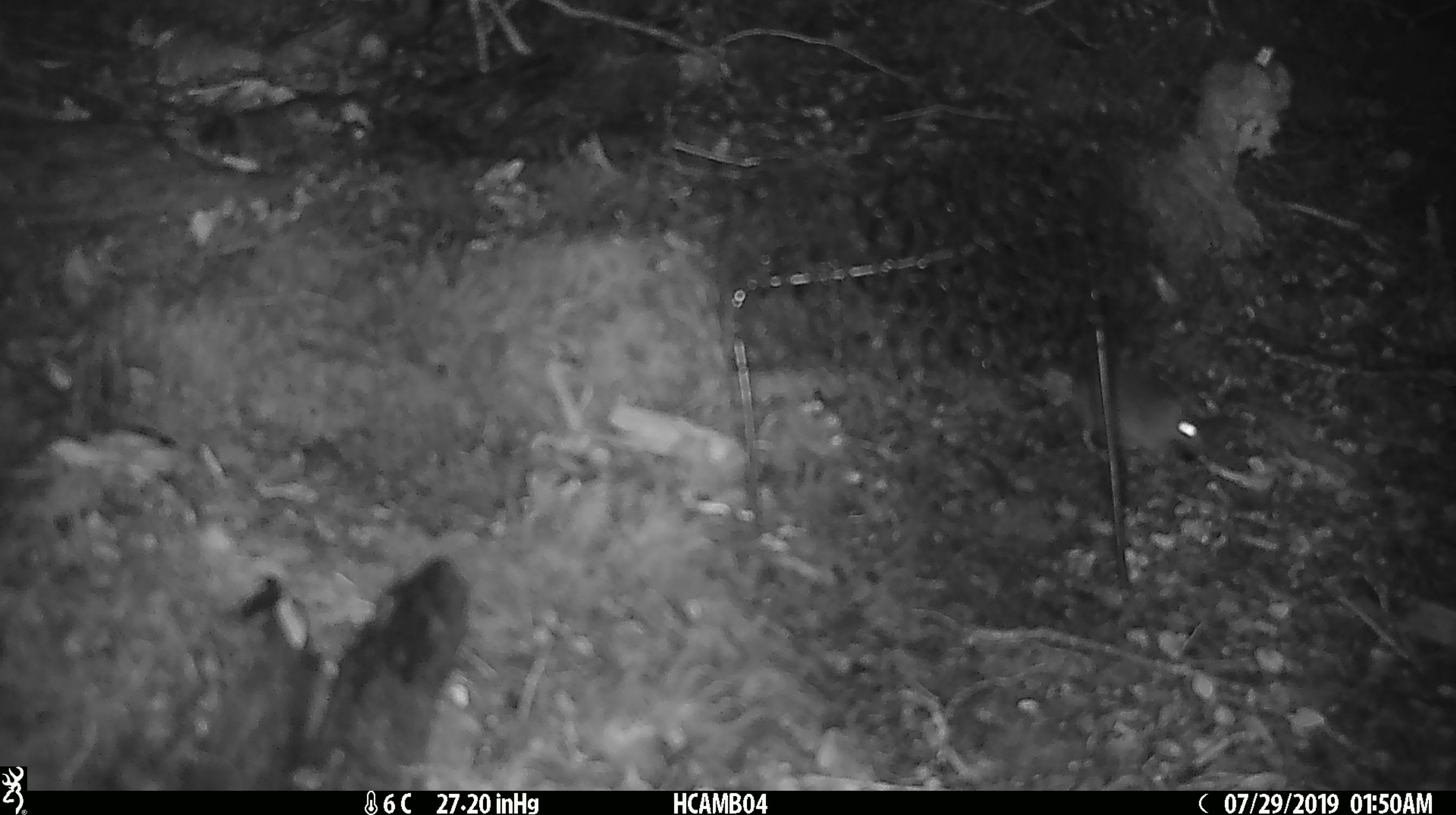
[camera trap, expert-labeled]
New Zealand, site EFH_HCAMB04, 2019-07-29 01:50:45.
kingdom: Animalia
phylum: Chordata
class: Mammalia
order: Rodentia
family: Muridae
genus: Mus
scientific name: Mus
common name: mouse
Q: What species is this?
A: Mouse (Mus).